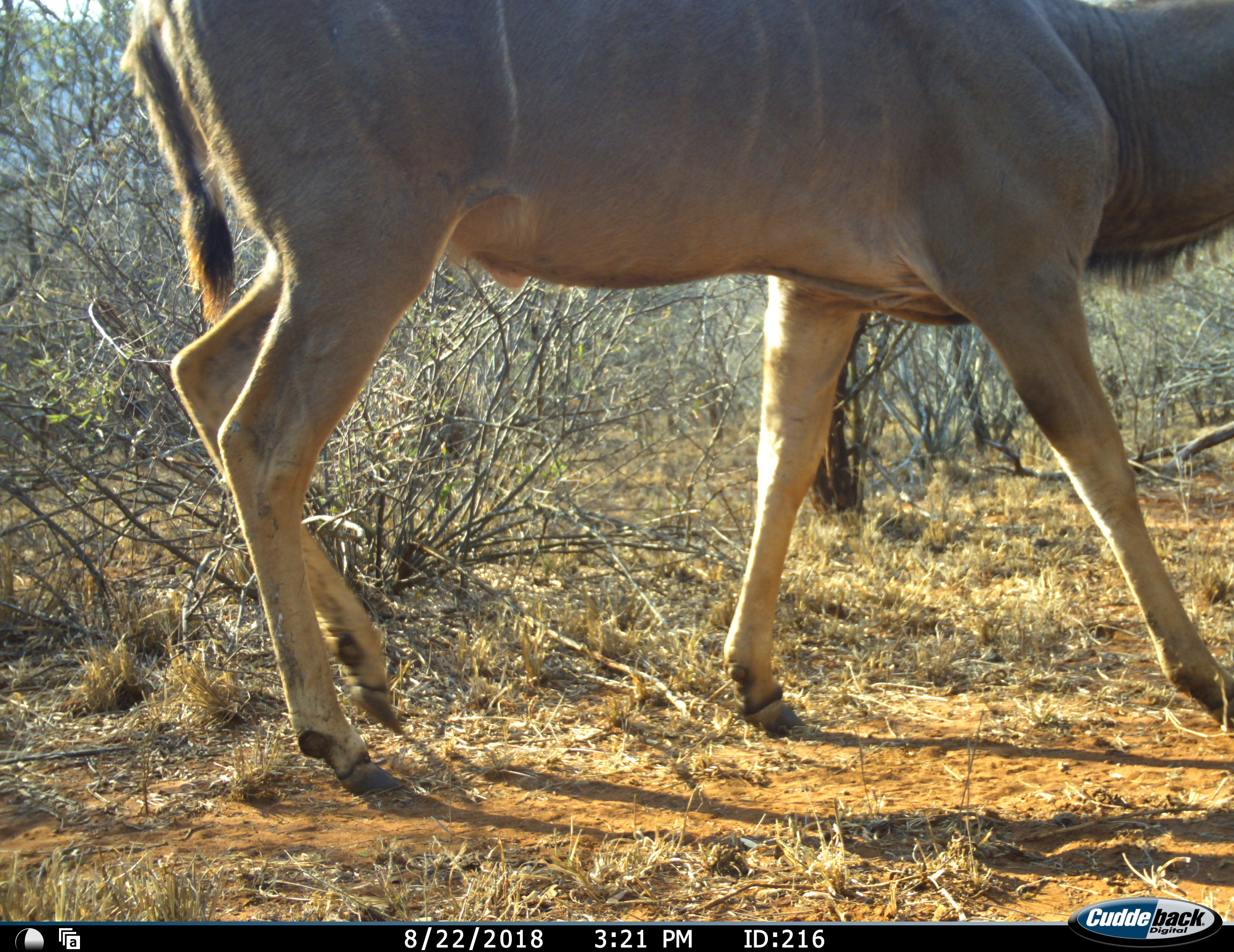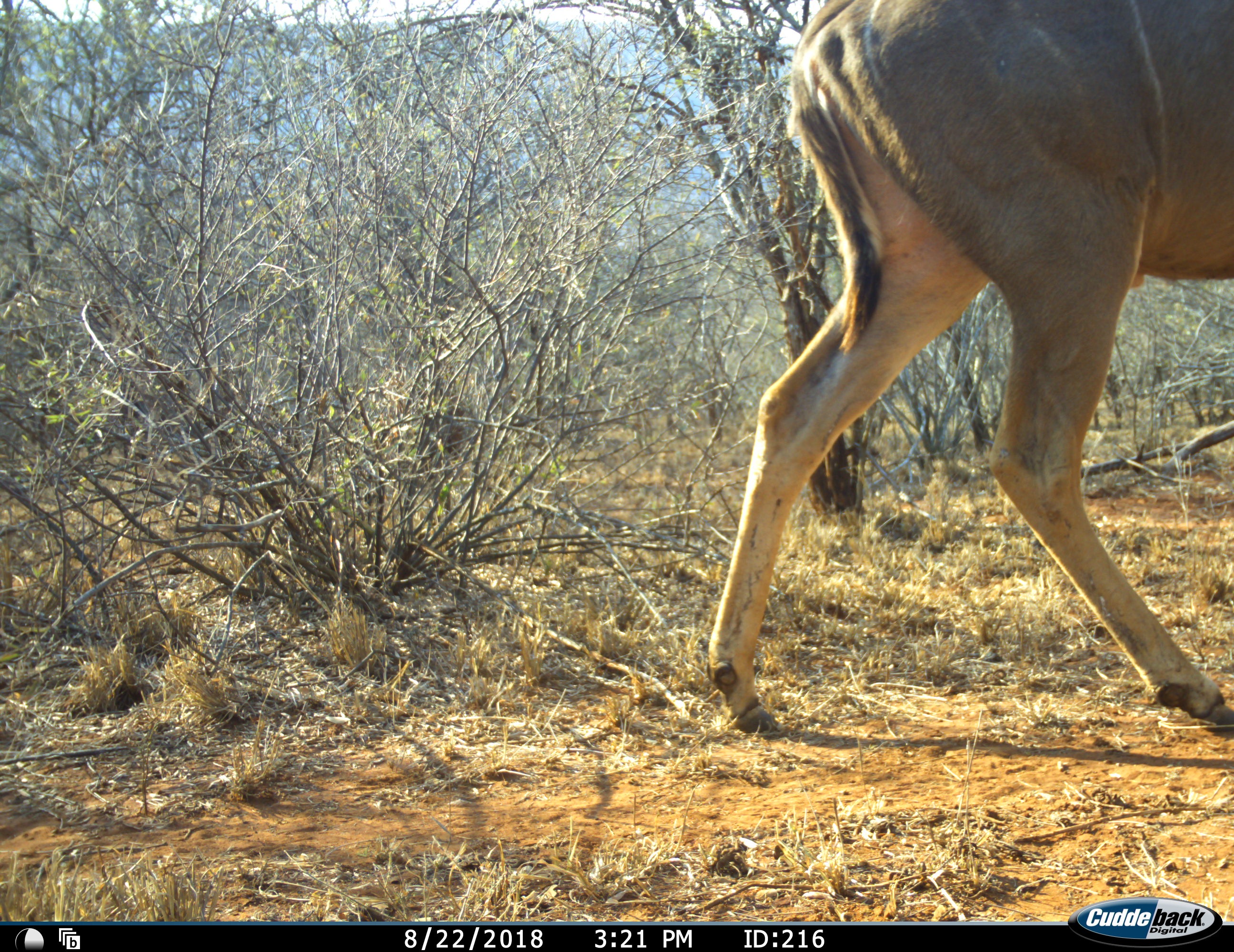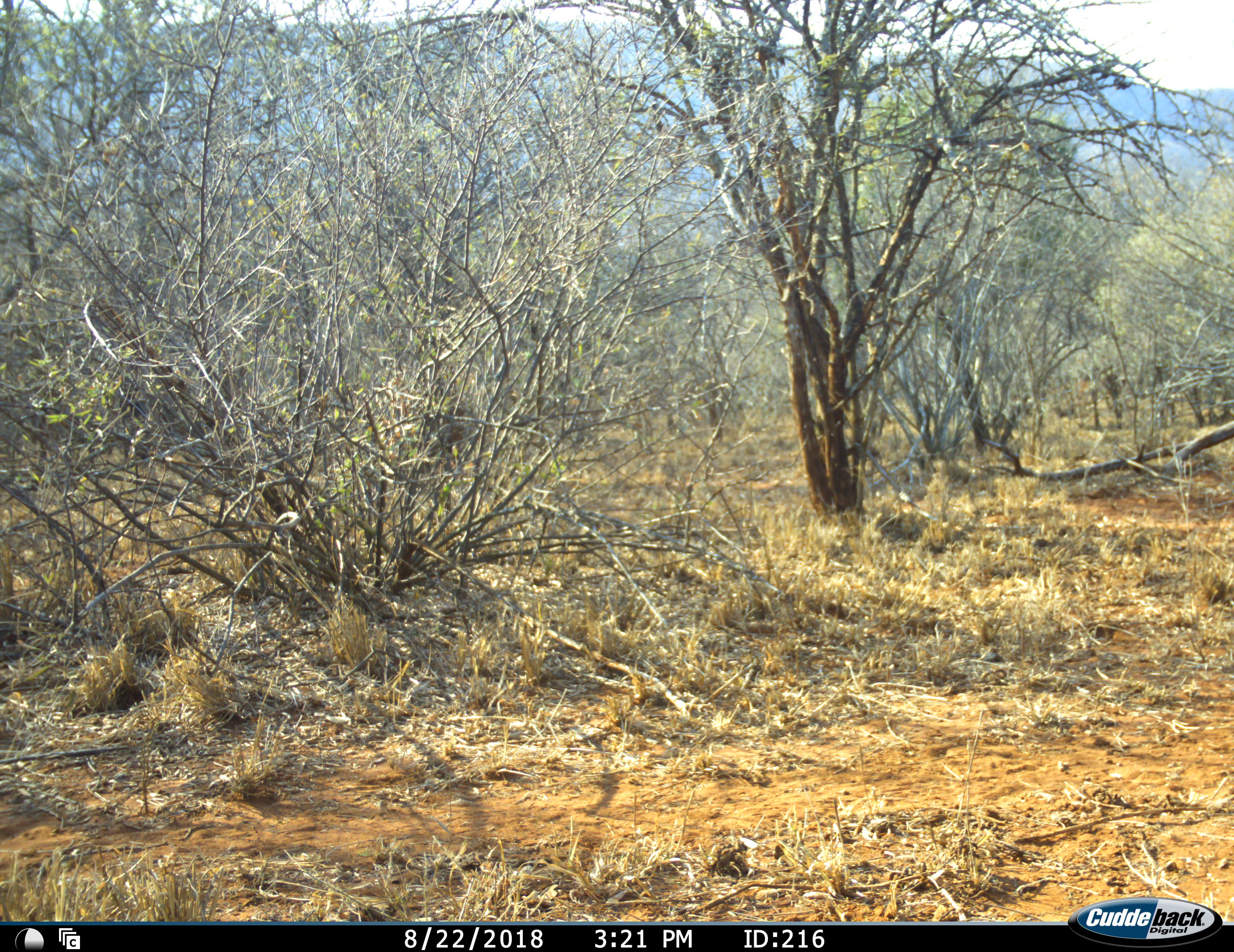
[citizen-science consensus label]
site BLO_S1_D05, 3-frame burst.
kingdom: Animalia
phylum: Chordata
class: Mammalia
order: Artiodactyla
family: Bovidae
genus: Tragelaphus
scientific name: Tragelaphus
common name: kudu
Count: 1.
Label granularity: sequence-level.